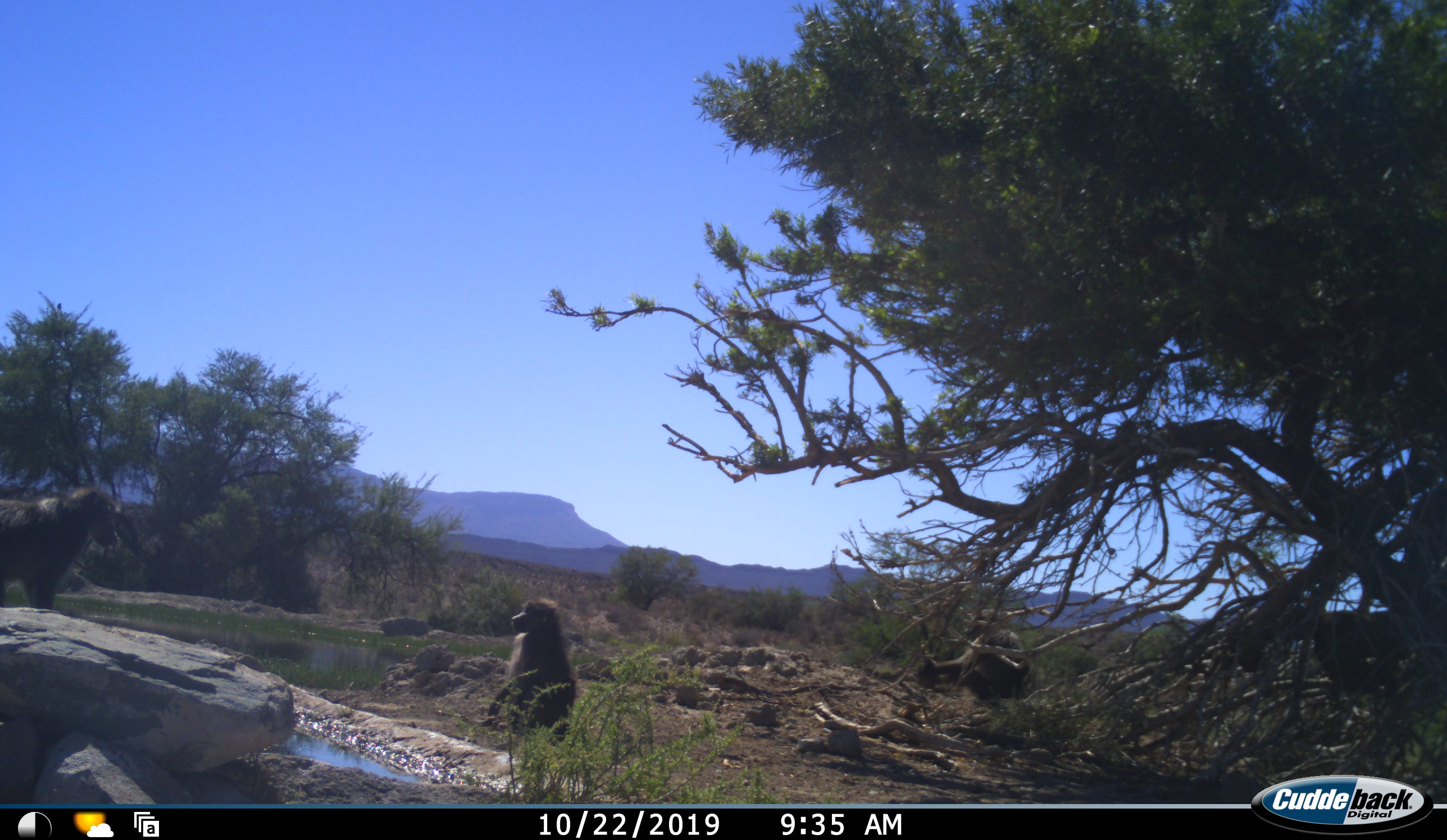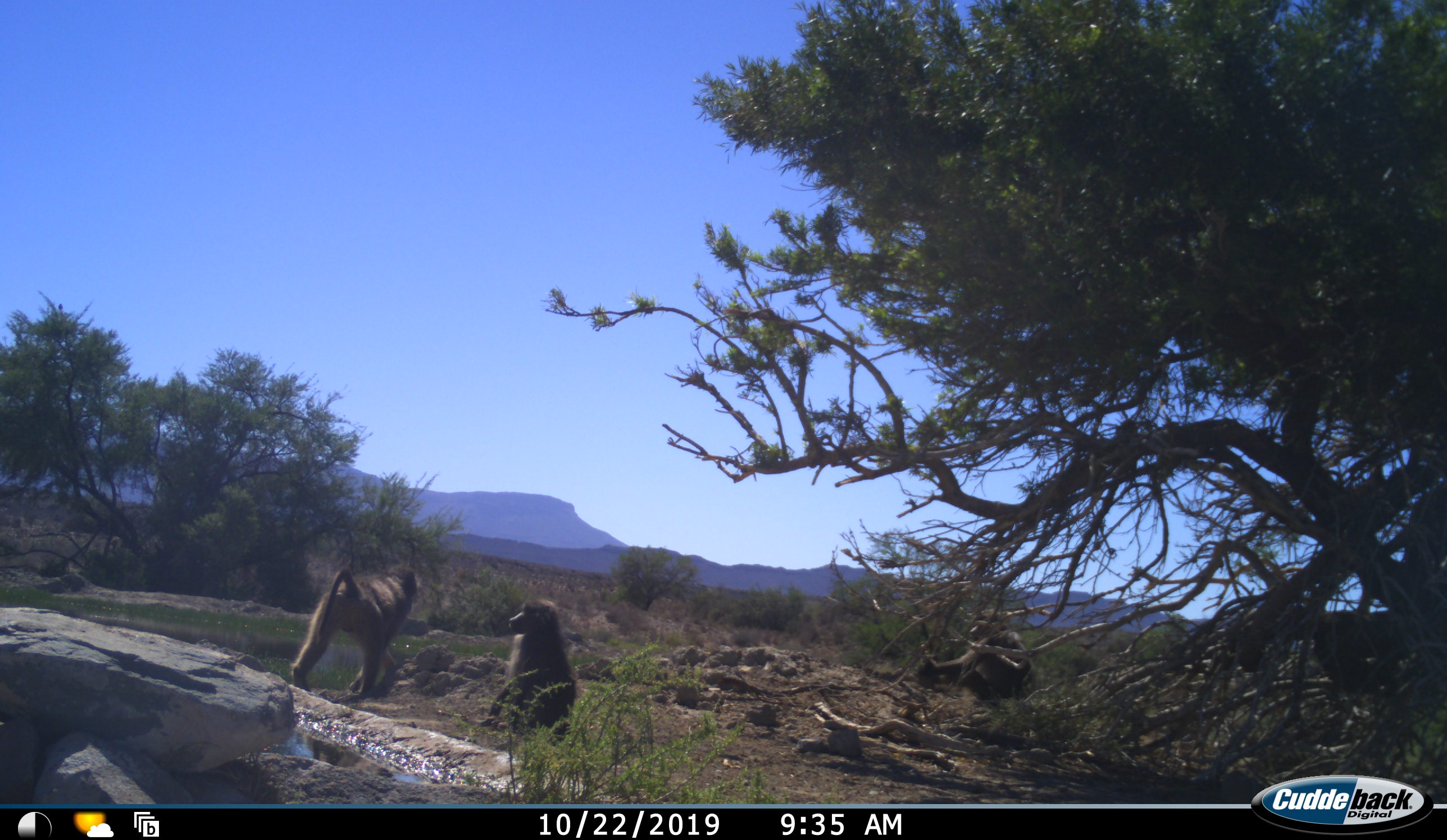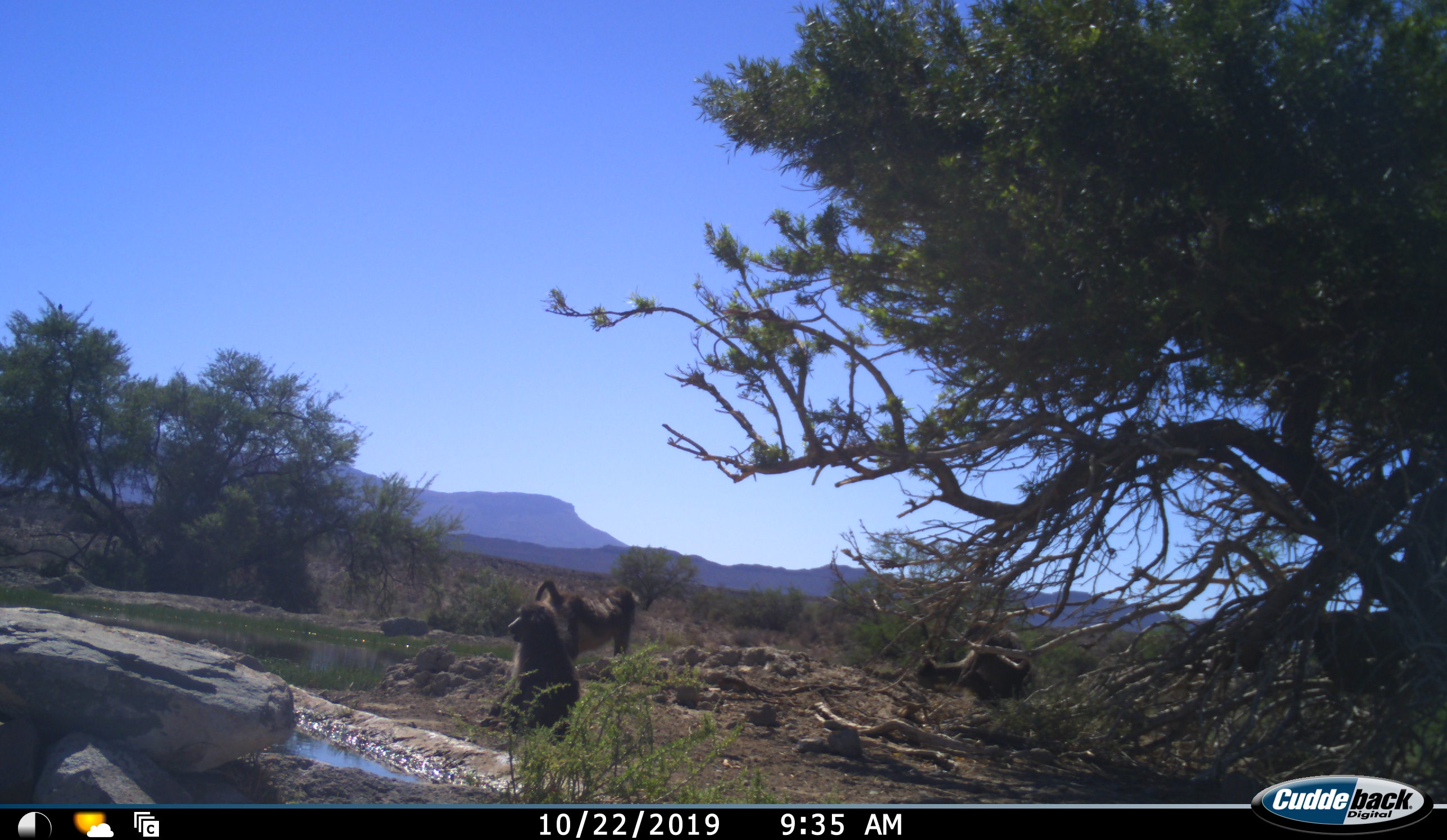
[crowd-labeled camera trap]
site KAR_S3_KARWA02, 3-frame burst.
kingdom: Animalia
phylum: Chordata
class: Mammalia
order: Primates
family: Cercopithecidae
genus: Papio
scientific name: Papio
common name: baboon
Baboon (Papio), count 3. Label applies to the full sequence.